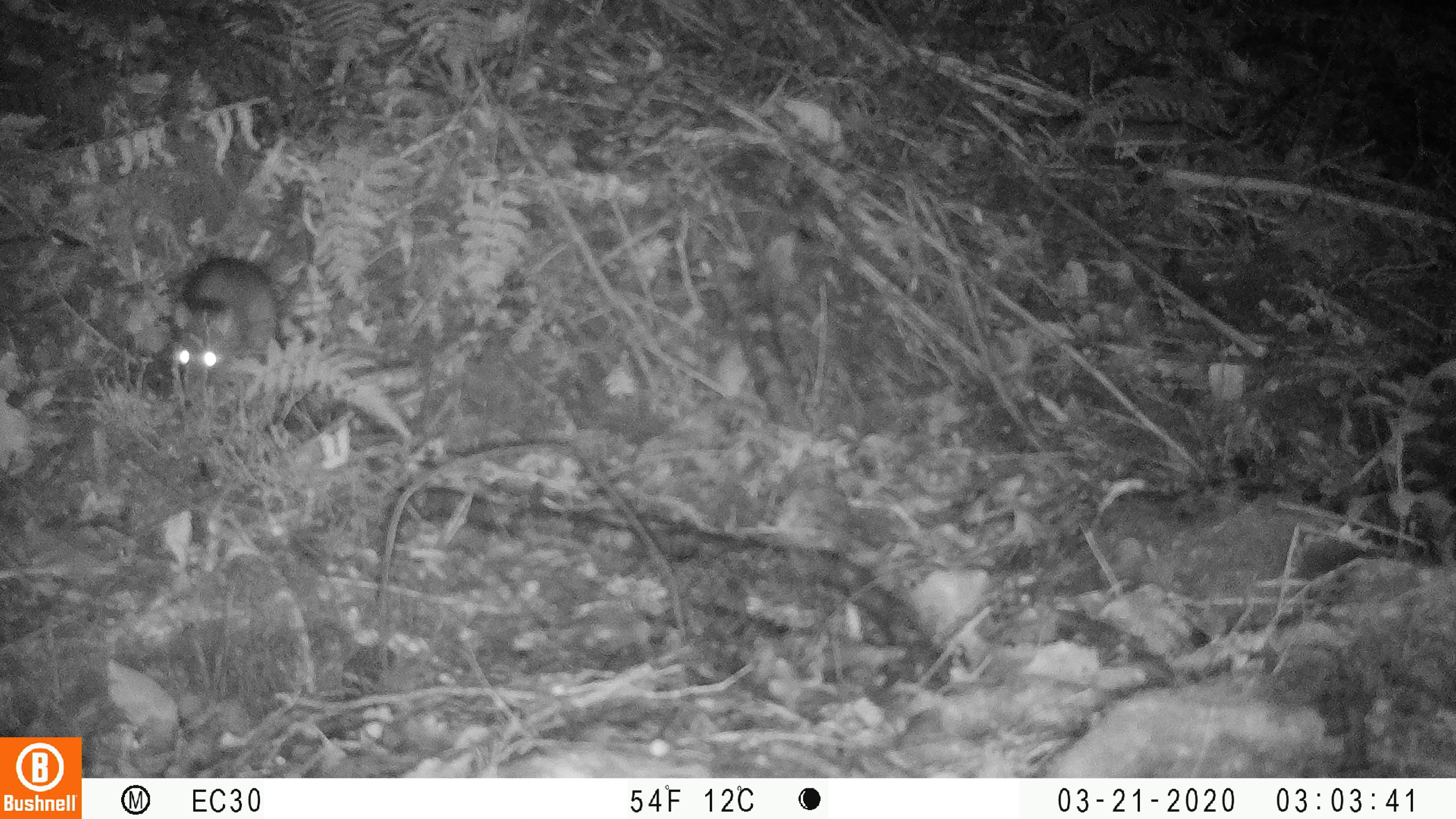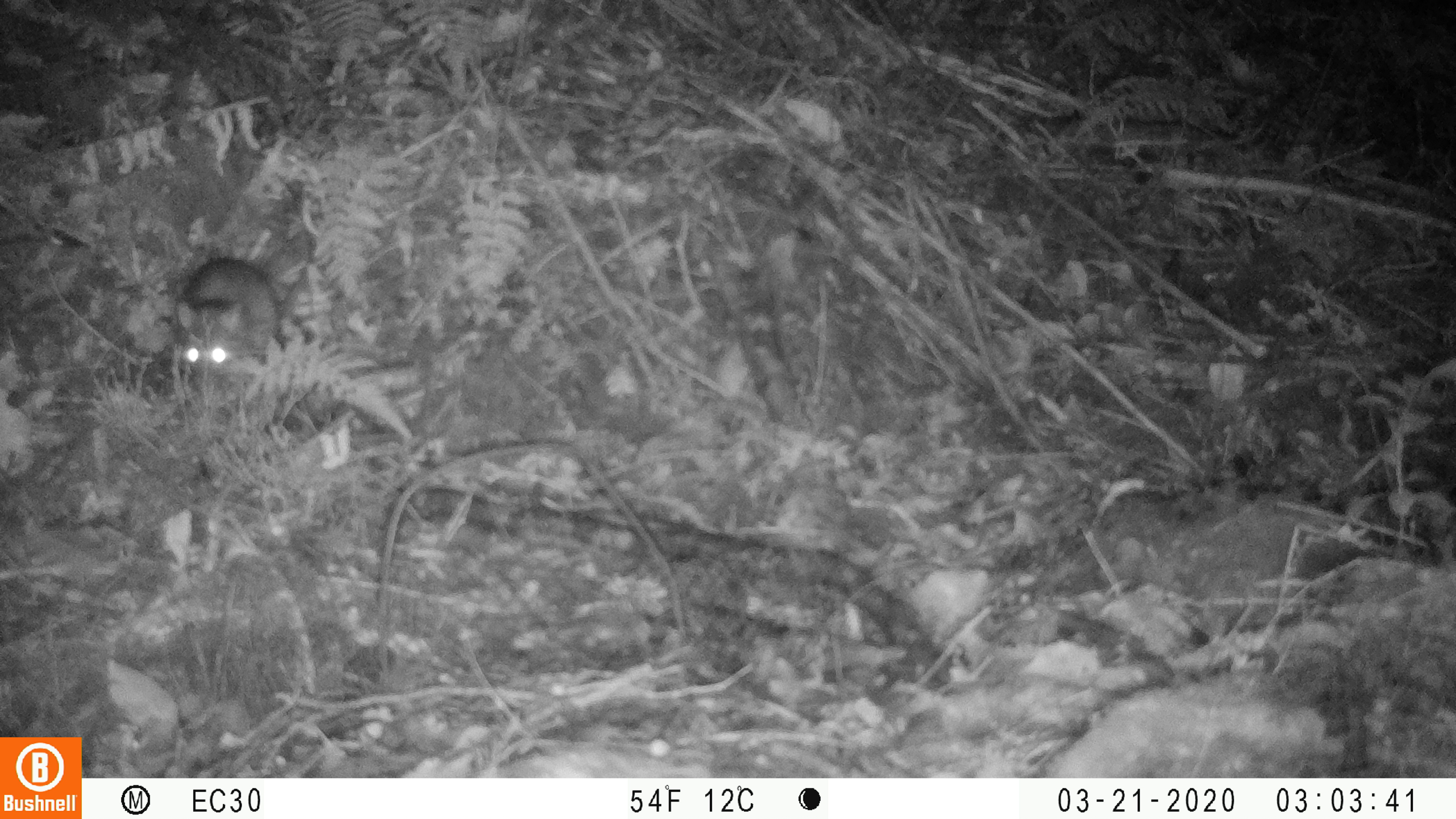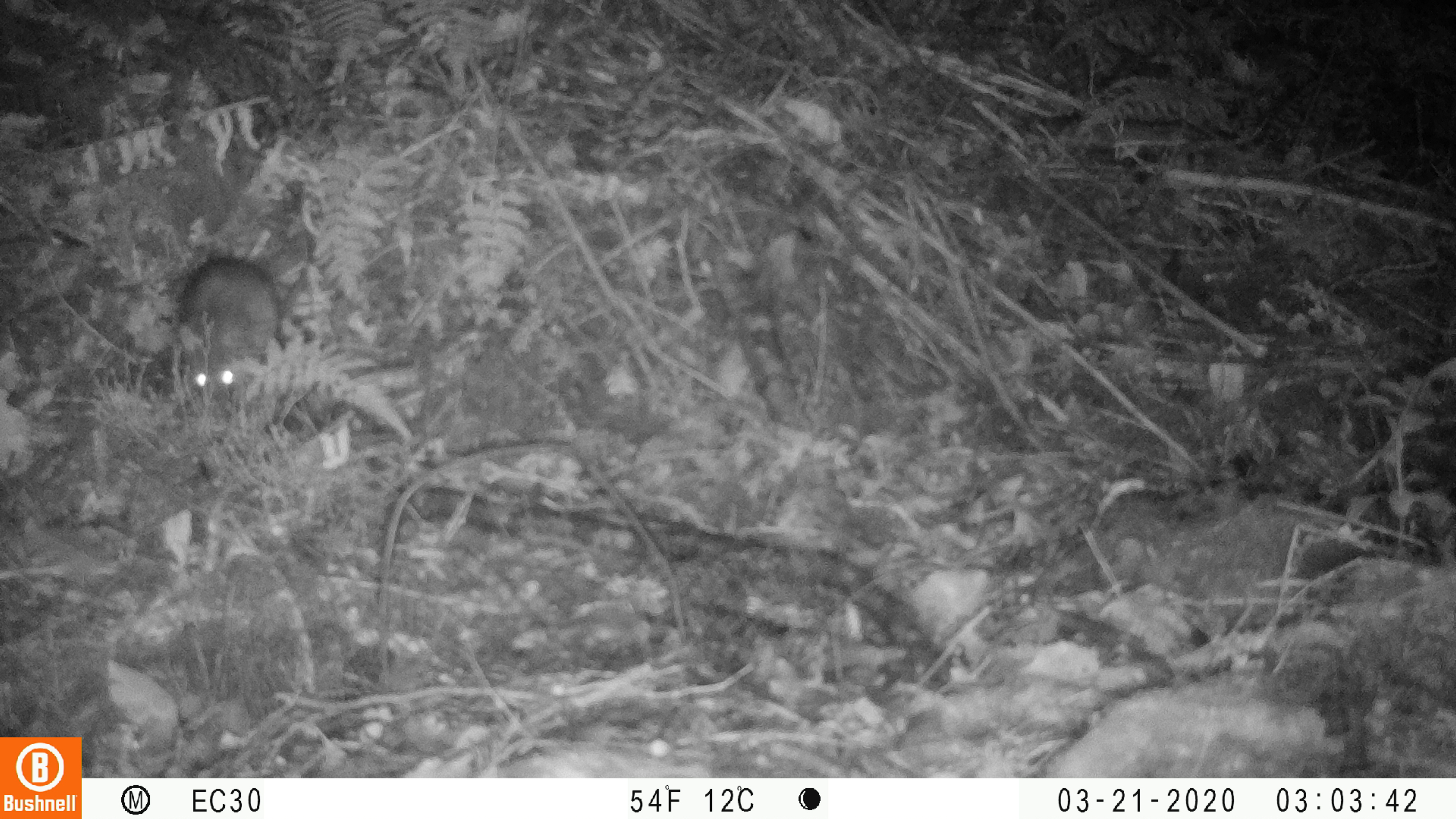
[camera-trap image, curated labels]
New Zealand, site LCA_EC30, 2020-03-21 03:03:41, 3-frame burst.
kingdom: Animalia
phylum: Chordata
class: Mammalia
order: Rodentia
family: Muridae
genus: Rattus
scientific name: Rattus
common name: rat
Rat (Rattus).